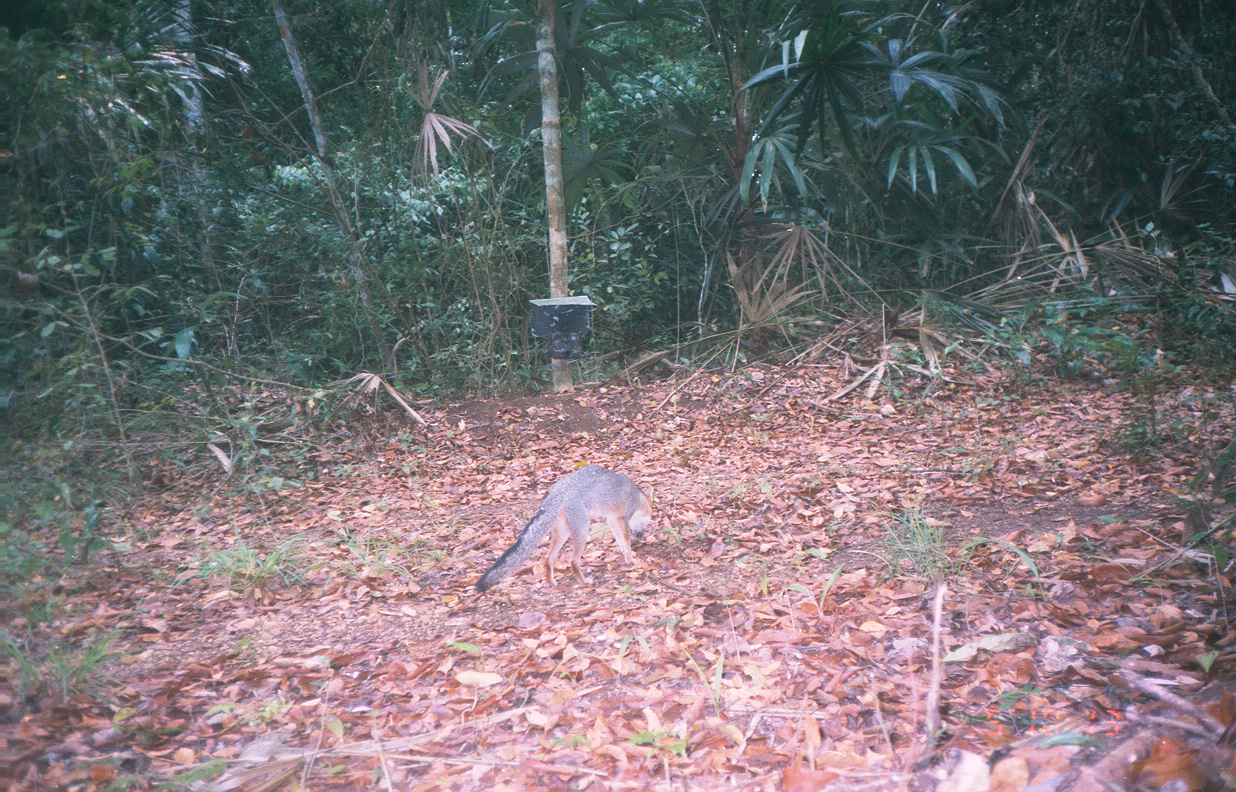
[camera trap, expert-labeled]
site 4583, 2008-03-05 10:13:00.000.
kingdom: Animalia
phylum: Chordata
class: Mammalia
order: Carnivora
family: Canidae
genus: Urocyon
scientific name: Urocyon cinereoargenteus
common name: gray fox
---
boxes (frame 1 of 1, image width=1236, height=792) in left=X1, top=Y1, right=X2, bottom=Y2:
urocyon cinereoargenteus: left=473, top=465, right=652, bottom=594